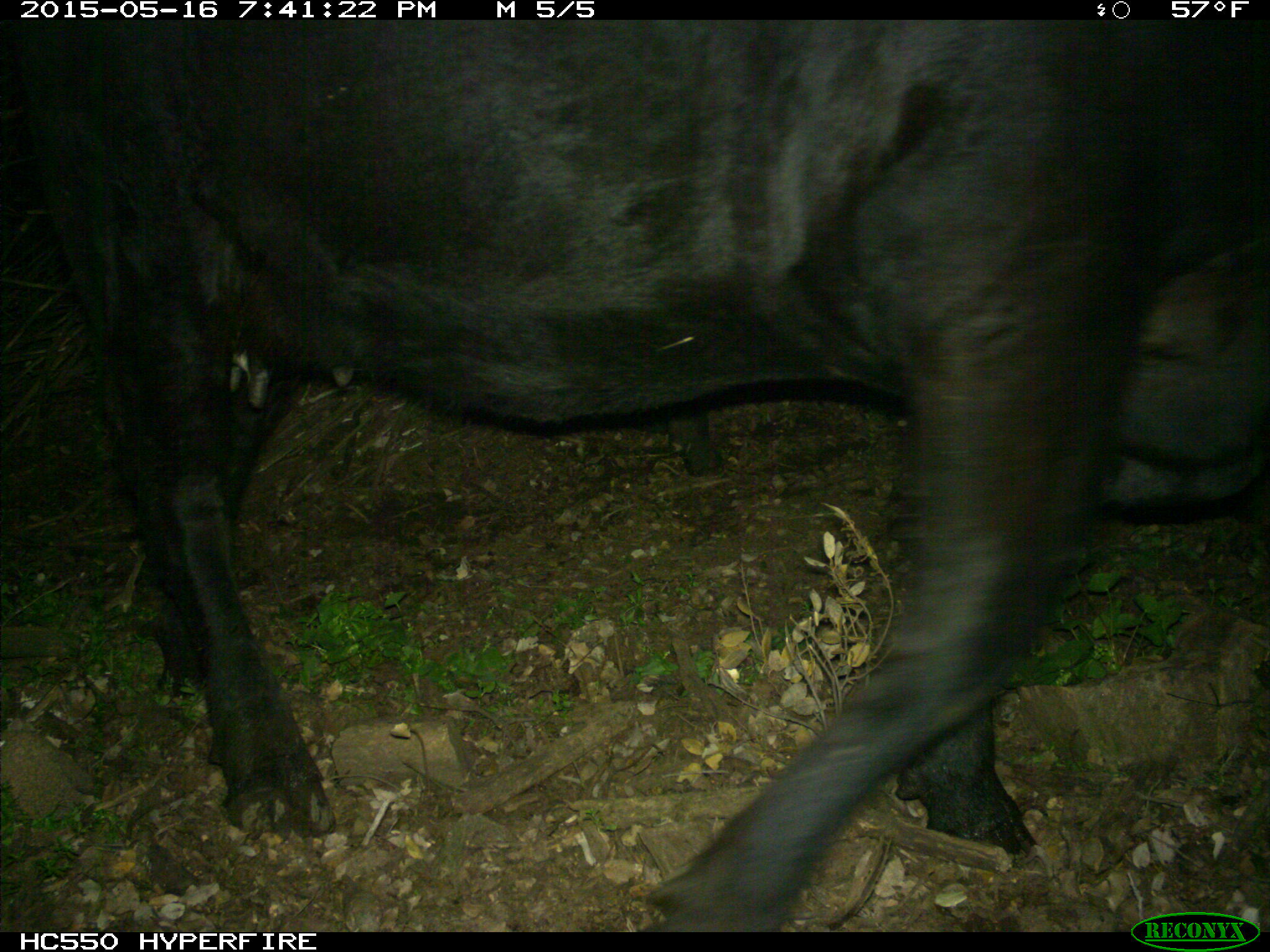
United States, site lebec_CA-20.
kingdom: Animalia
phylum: Chordata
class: Mammalia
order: Artiodactyla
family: Bovidae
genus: Bos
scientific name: Bos taurus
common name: domestic cow